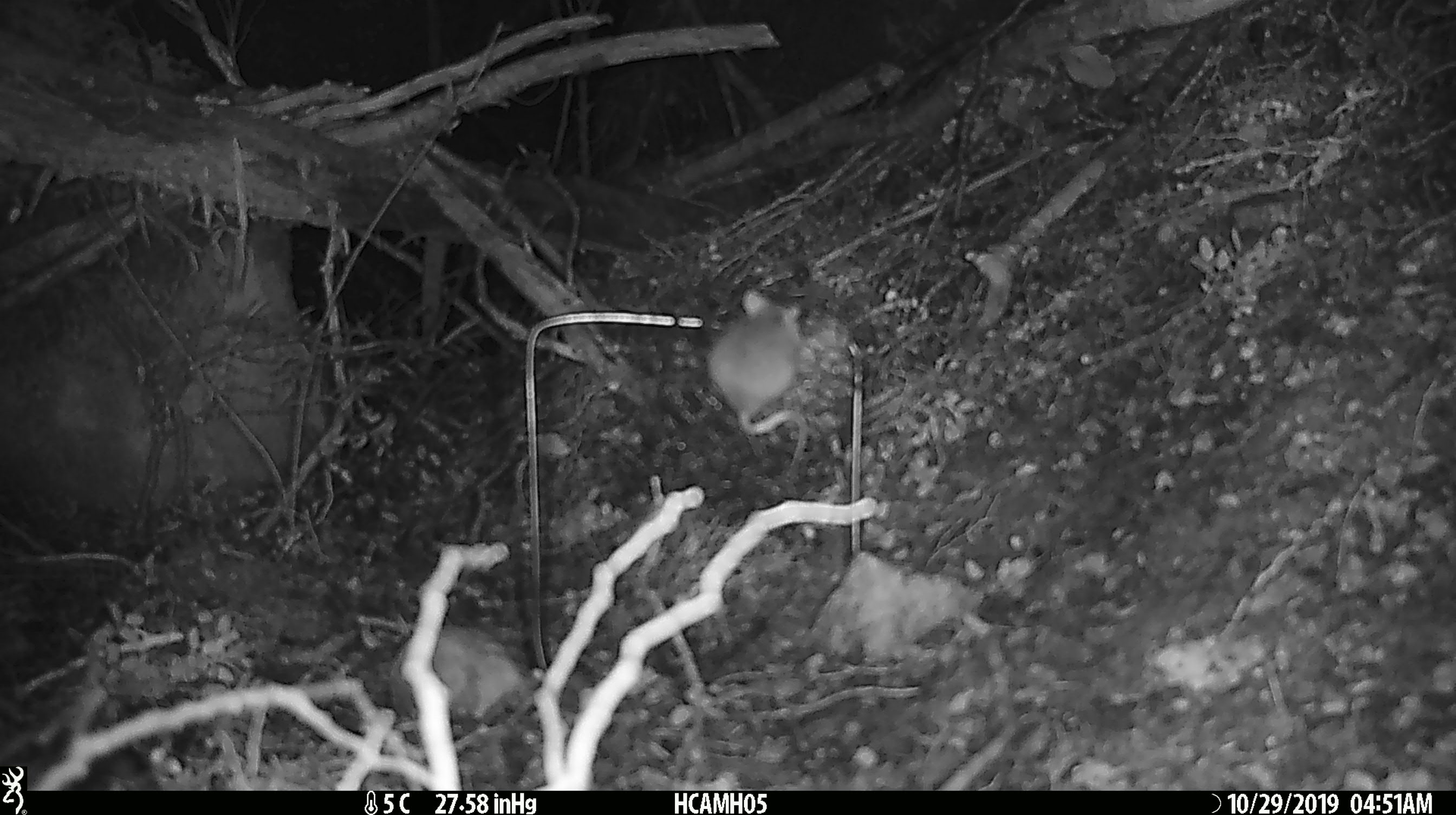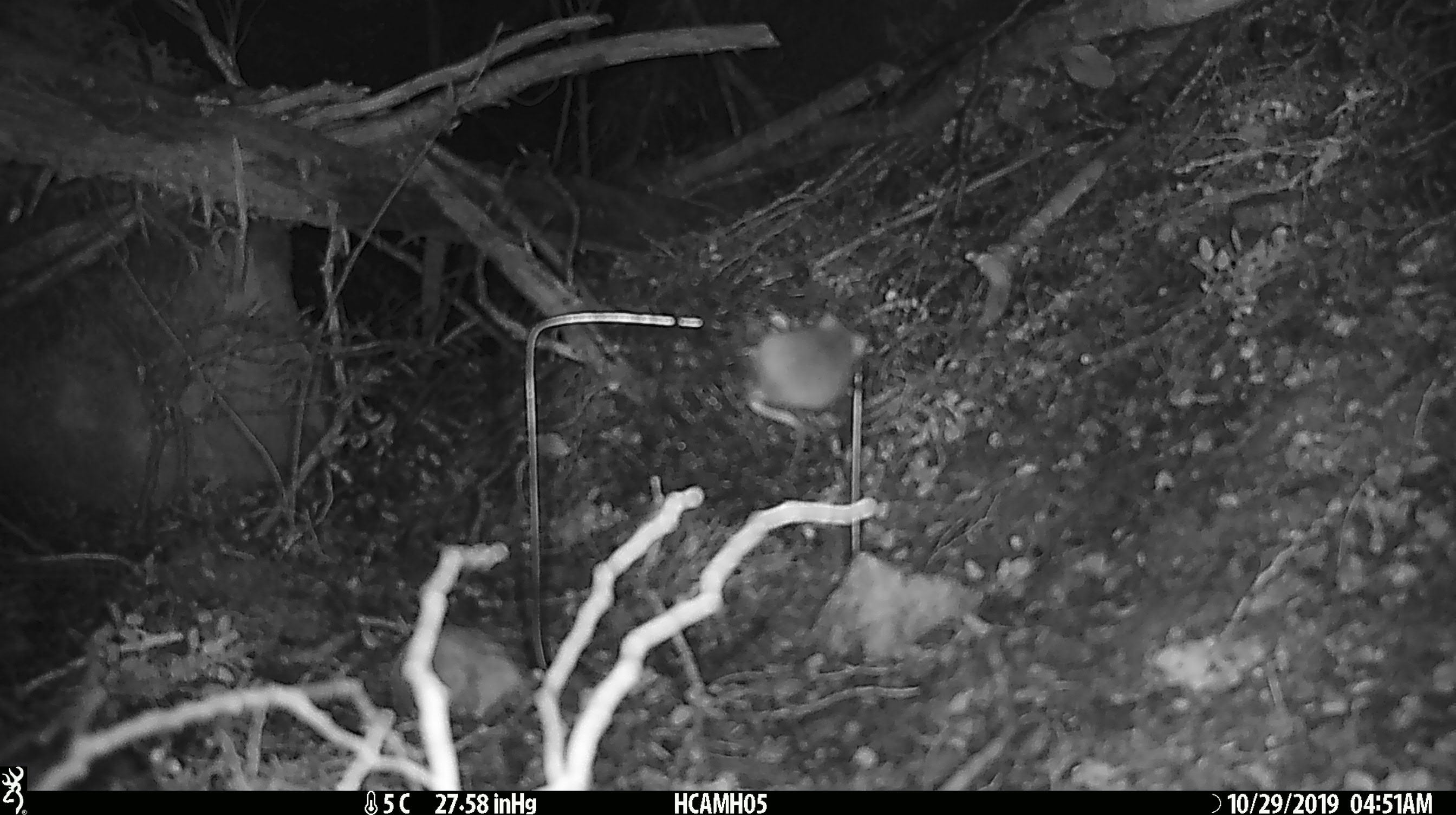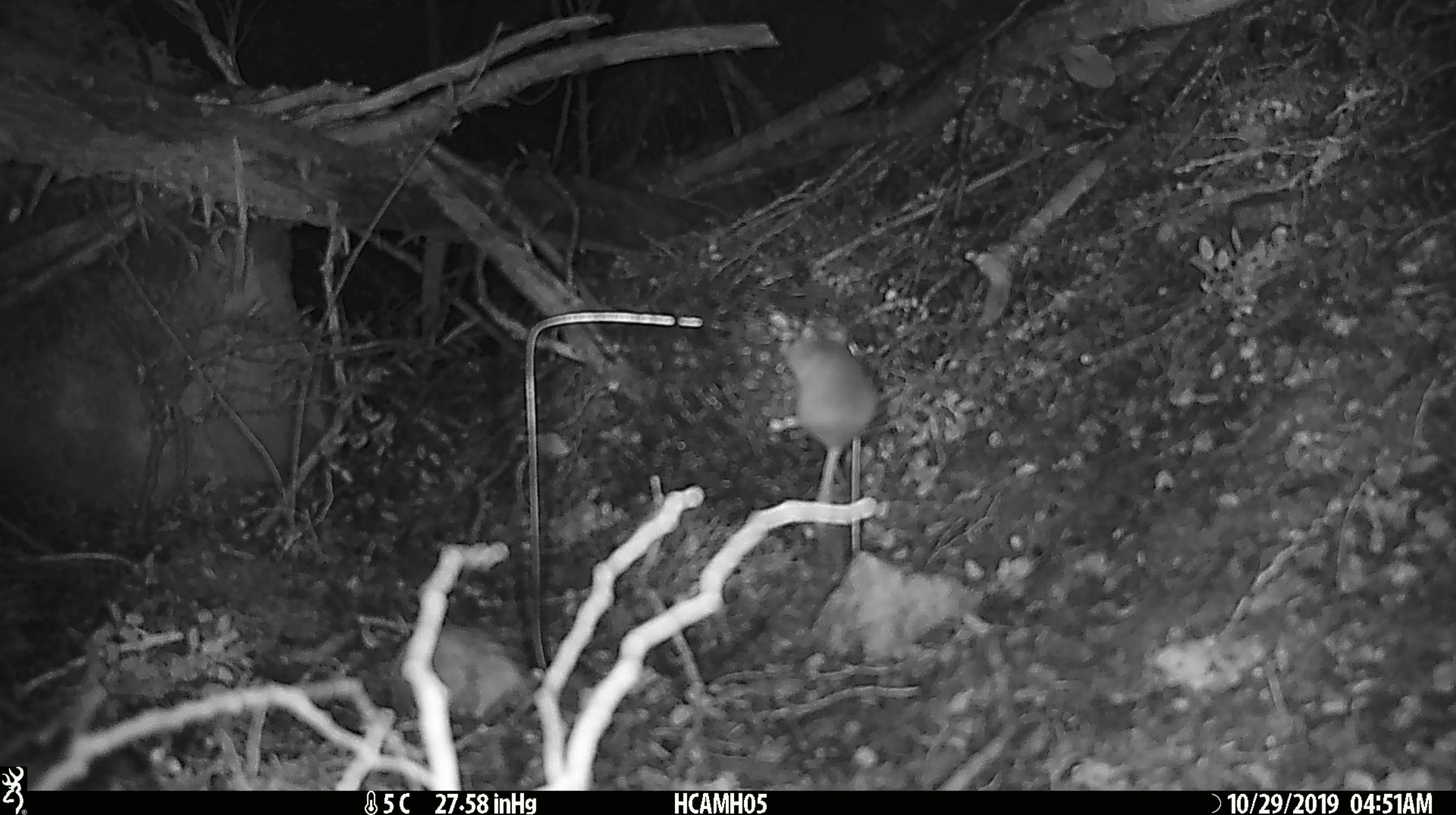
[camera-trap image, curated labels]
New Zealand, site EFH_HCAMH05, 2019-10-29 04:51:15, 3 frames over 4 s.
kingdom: Animalia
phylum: Chordata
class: Mammalia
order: Rodentia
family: Muridae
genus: Mus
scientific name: Mus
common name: mouse